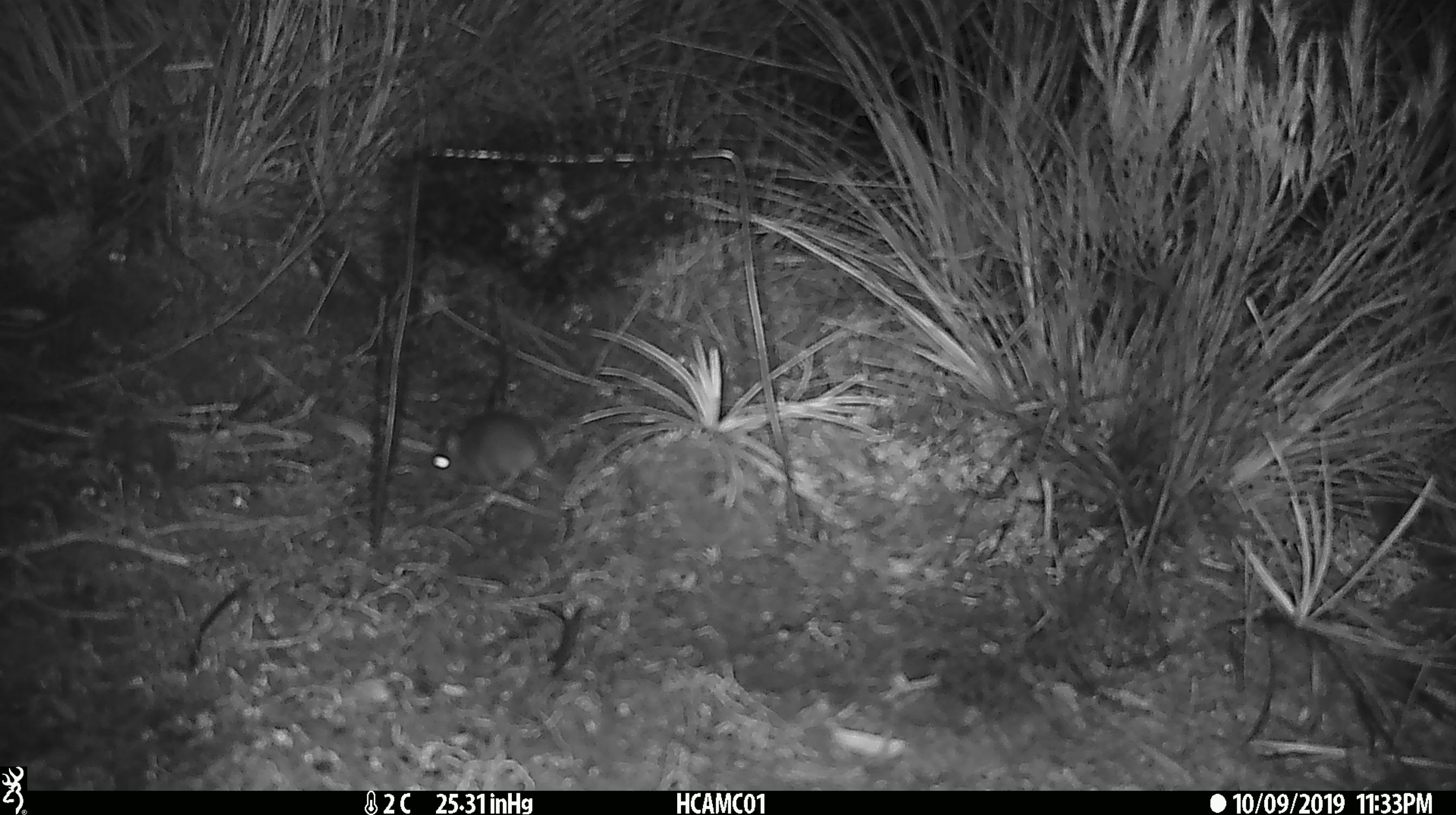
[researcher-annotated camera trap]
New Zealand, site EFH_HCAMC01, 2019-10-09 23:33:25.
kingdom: Animalia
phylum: Chordata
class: Mammalia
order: Rodentia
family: Muridae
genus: Mus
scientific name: Mus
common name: mouse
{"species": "mouse (Mus)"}